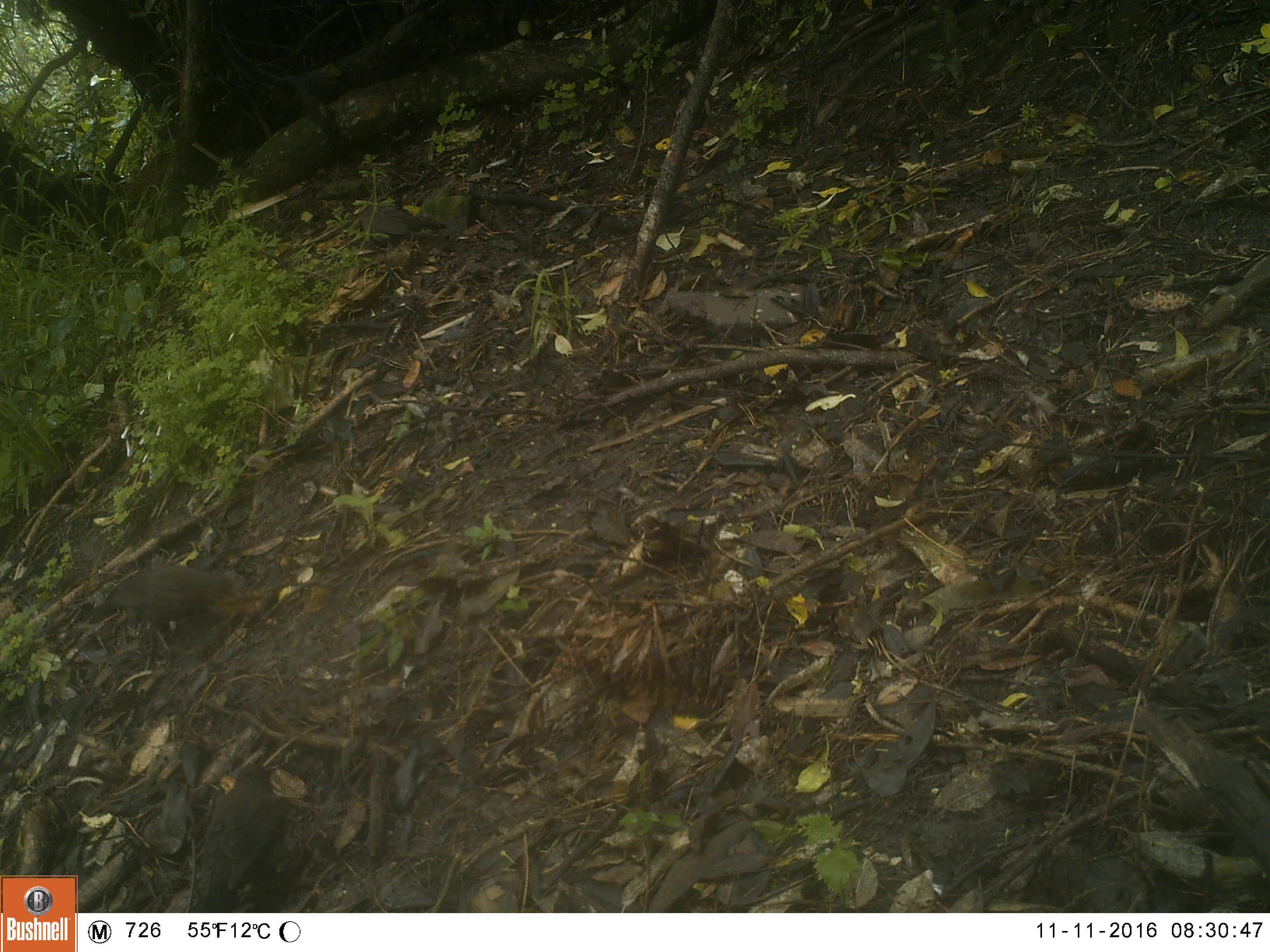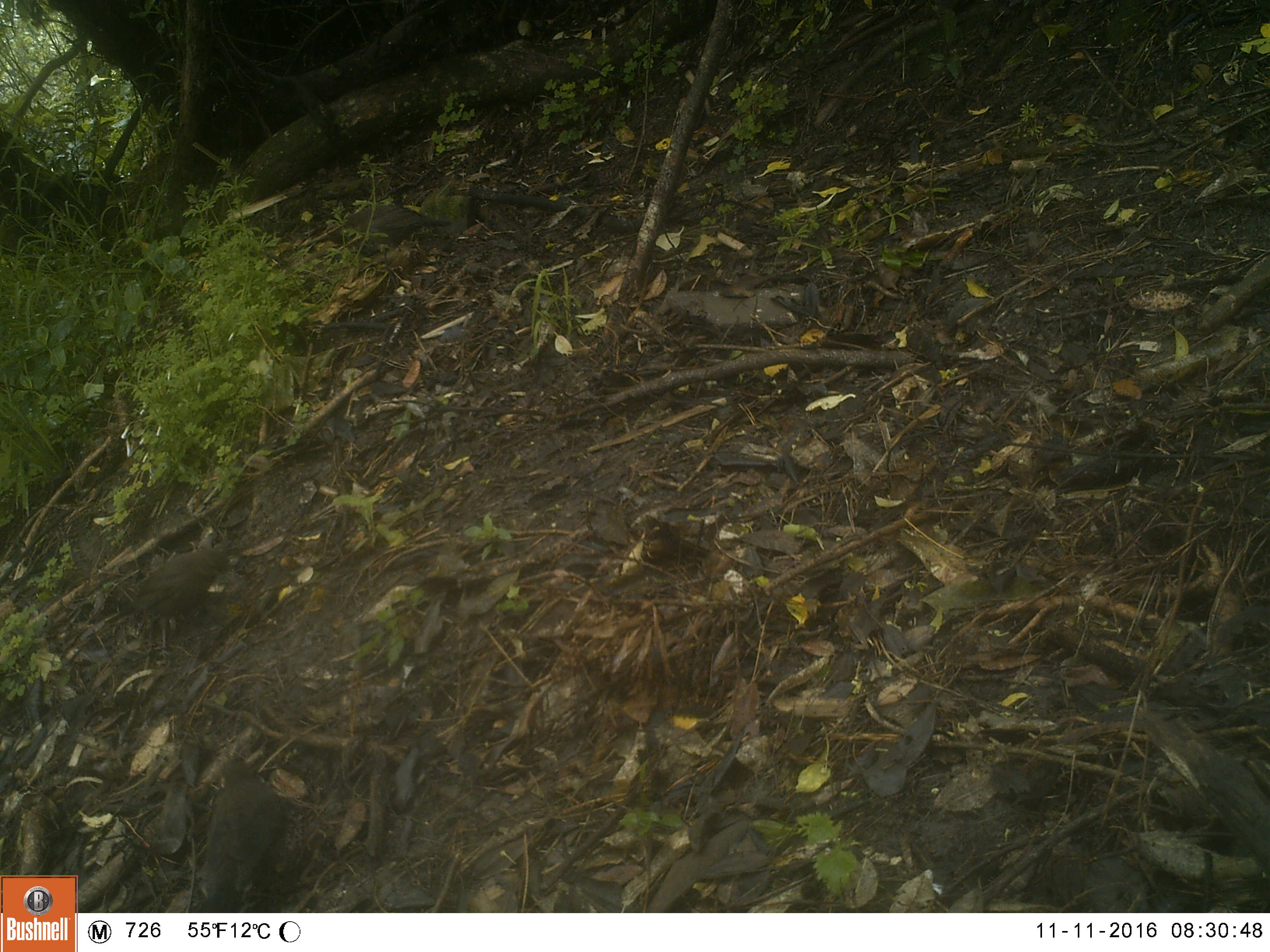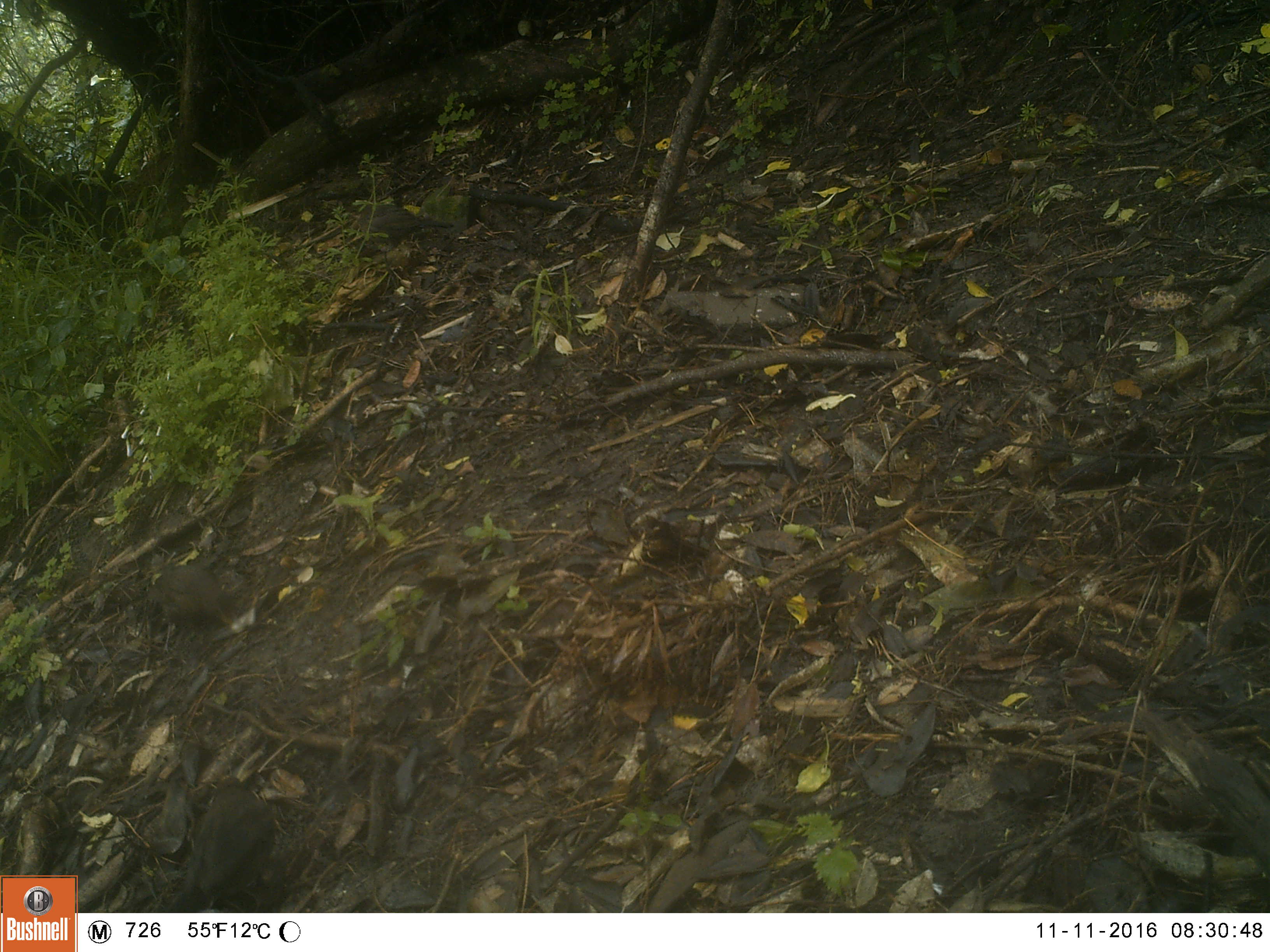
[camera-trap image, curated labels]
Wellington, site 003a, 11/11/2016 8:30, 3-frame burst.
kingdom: Animalia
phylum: Chordata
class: Aves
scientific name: Aves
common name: bird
Bird (Aves).